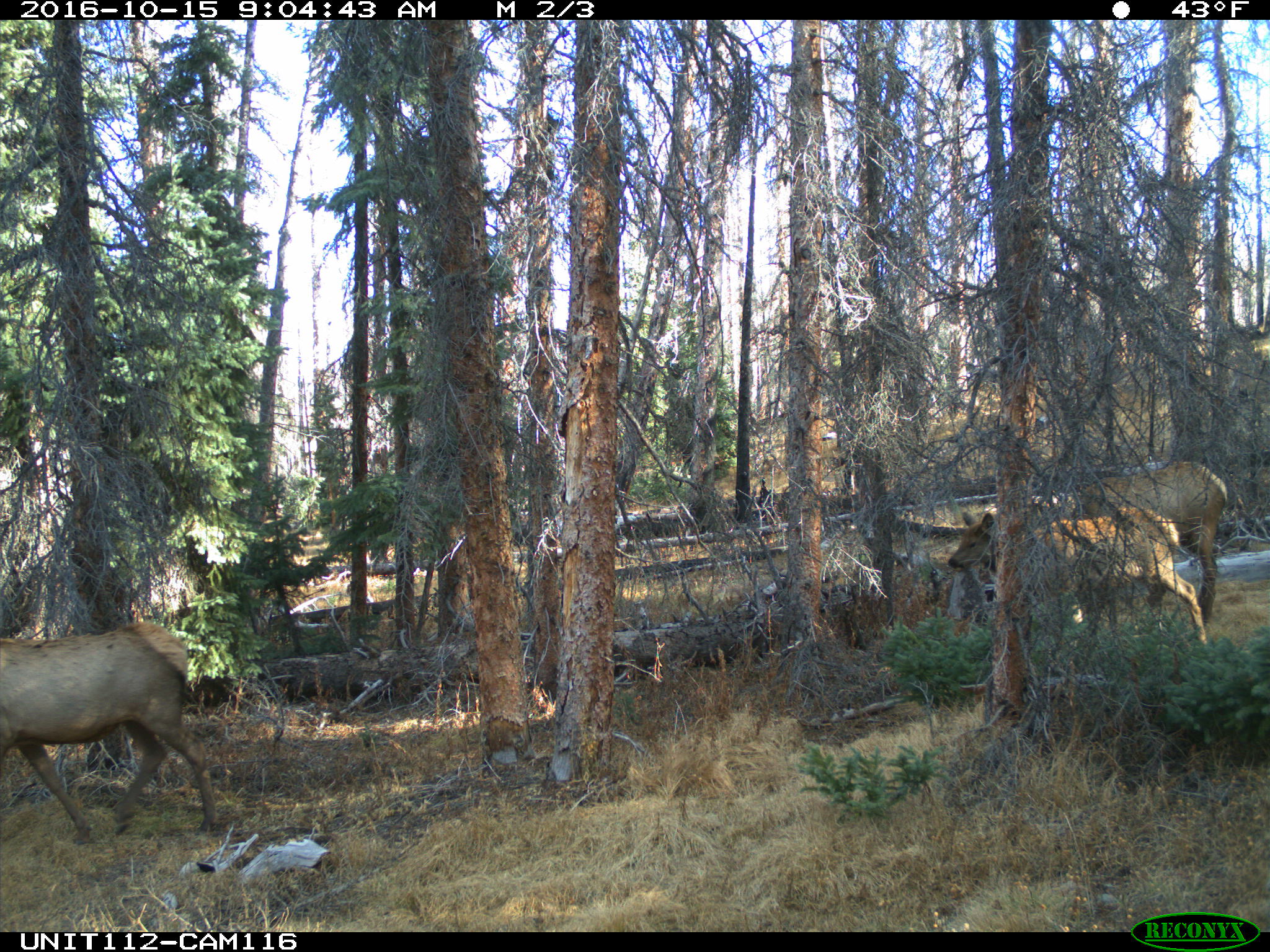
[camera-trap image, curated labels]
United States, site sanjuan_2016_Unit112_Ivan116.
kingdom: Animalia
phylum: Chordata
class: Mammalia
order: Artiodactyla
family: Cervidae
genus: Cervus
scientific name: Cervus elaphus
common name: red deer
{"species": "Cervus elaphus (red deer)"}